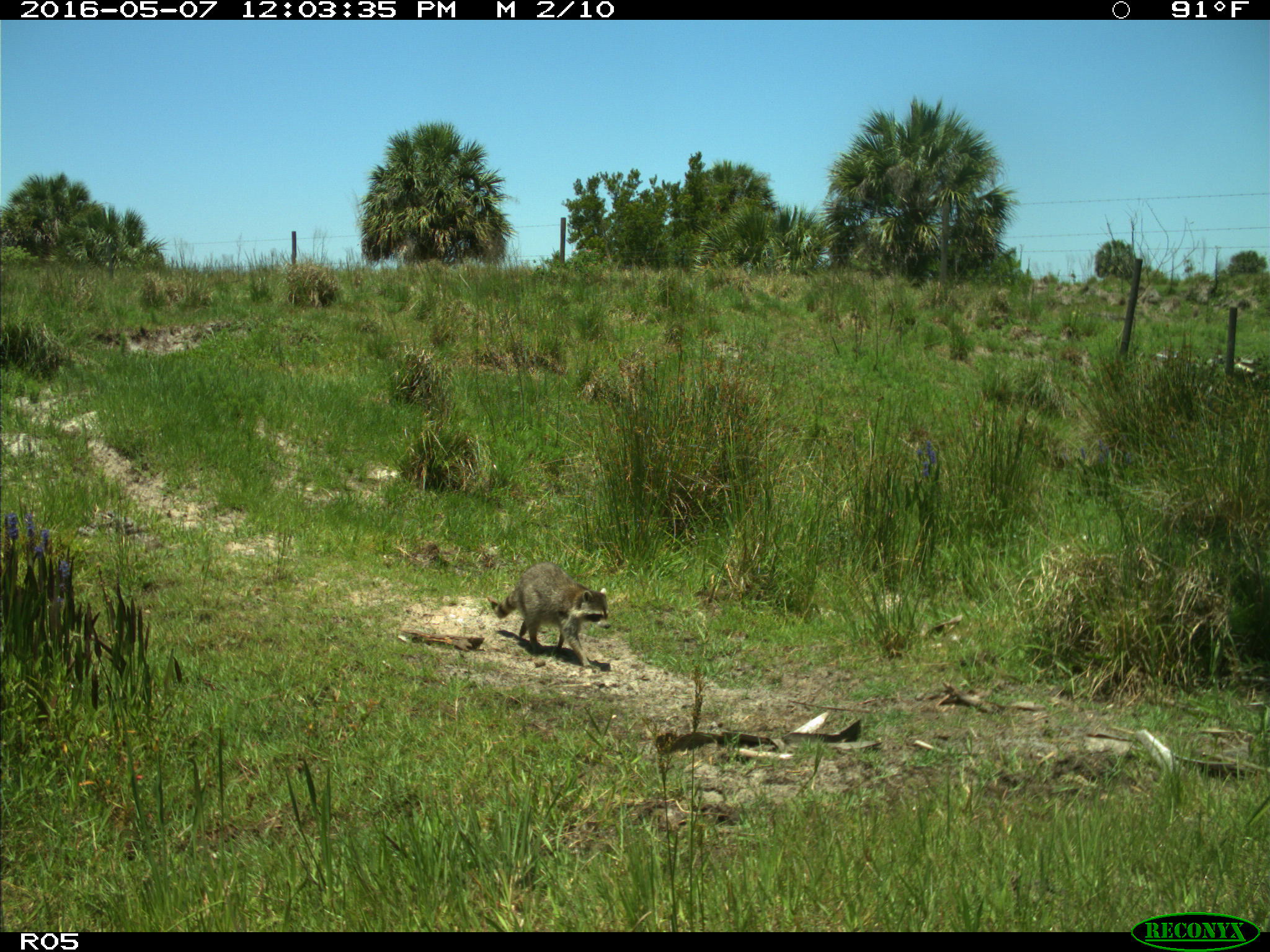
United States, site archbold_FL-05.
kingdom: Animalia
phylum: Chordata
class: Mammalia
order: Carnivora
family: Procyonidae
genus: Procyon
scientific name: Procyon lotor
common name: common raccoon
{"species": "Procyon lotor (common raccoon)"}